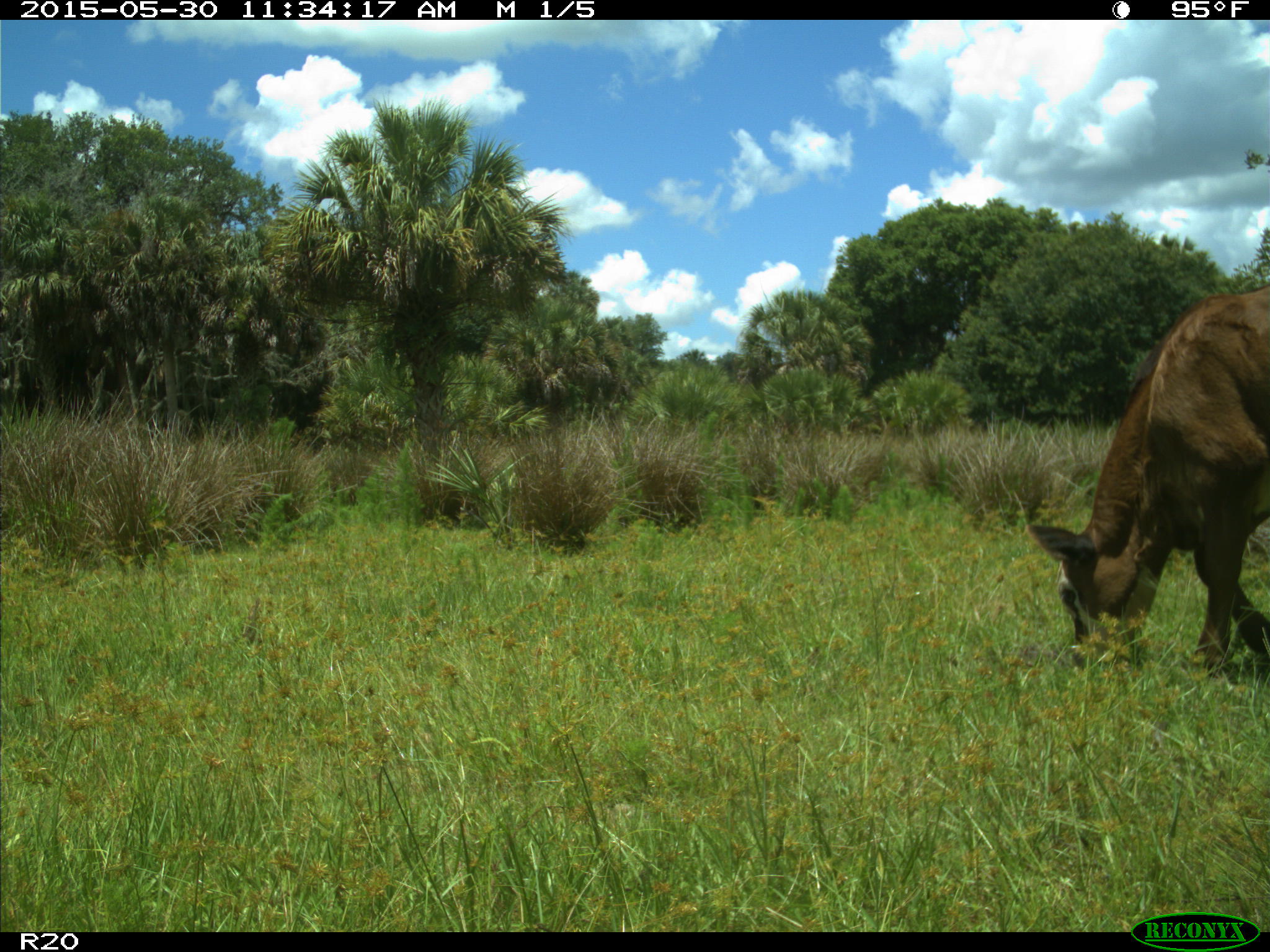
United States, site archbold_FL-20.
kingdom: Animalia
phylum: Chordata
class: Mammalia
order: Artiodactyla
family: Bovidae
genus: Bos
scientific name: Bos taurus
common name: domestic cow